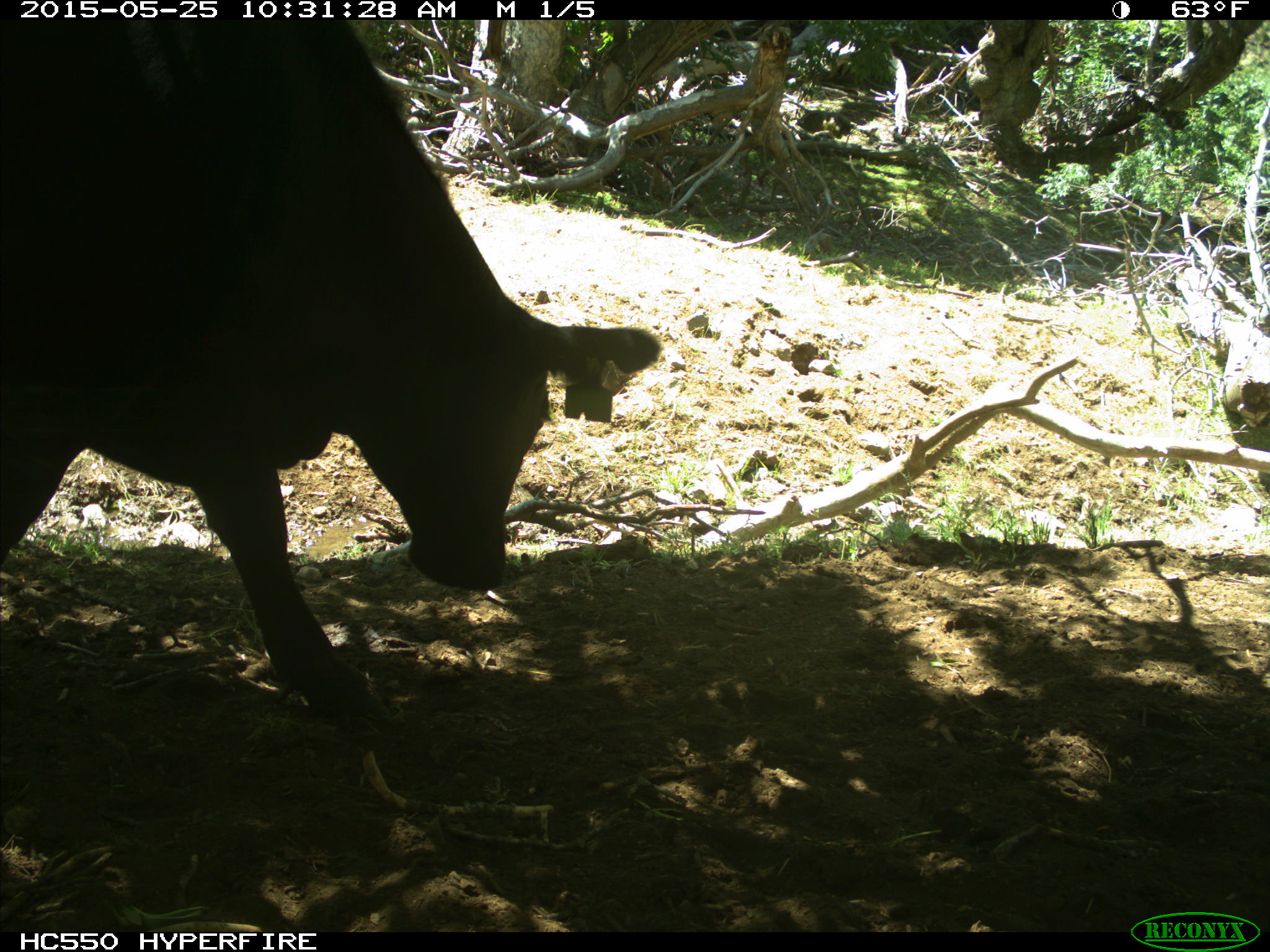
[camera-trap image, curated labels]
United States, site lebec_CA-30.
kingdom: Animalia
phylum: Chordata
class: Mammalia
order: Artiodactyla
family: Bovidae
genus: Bos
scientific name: Bos taurus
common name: domestic cow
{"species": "Bos taurus (domestic cow)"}